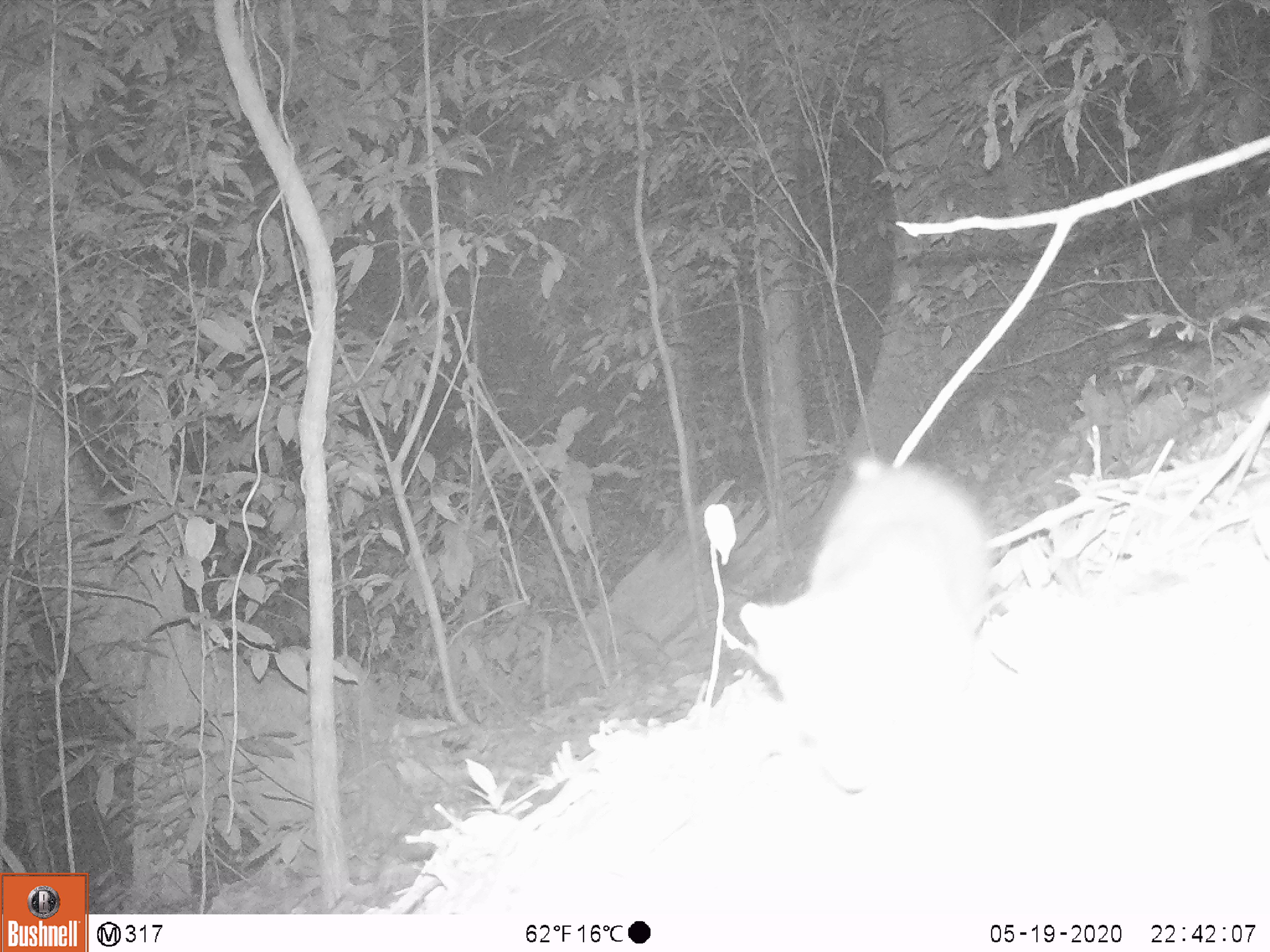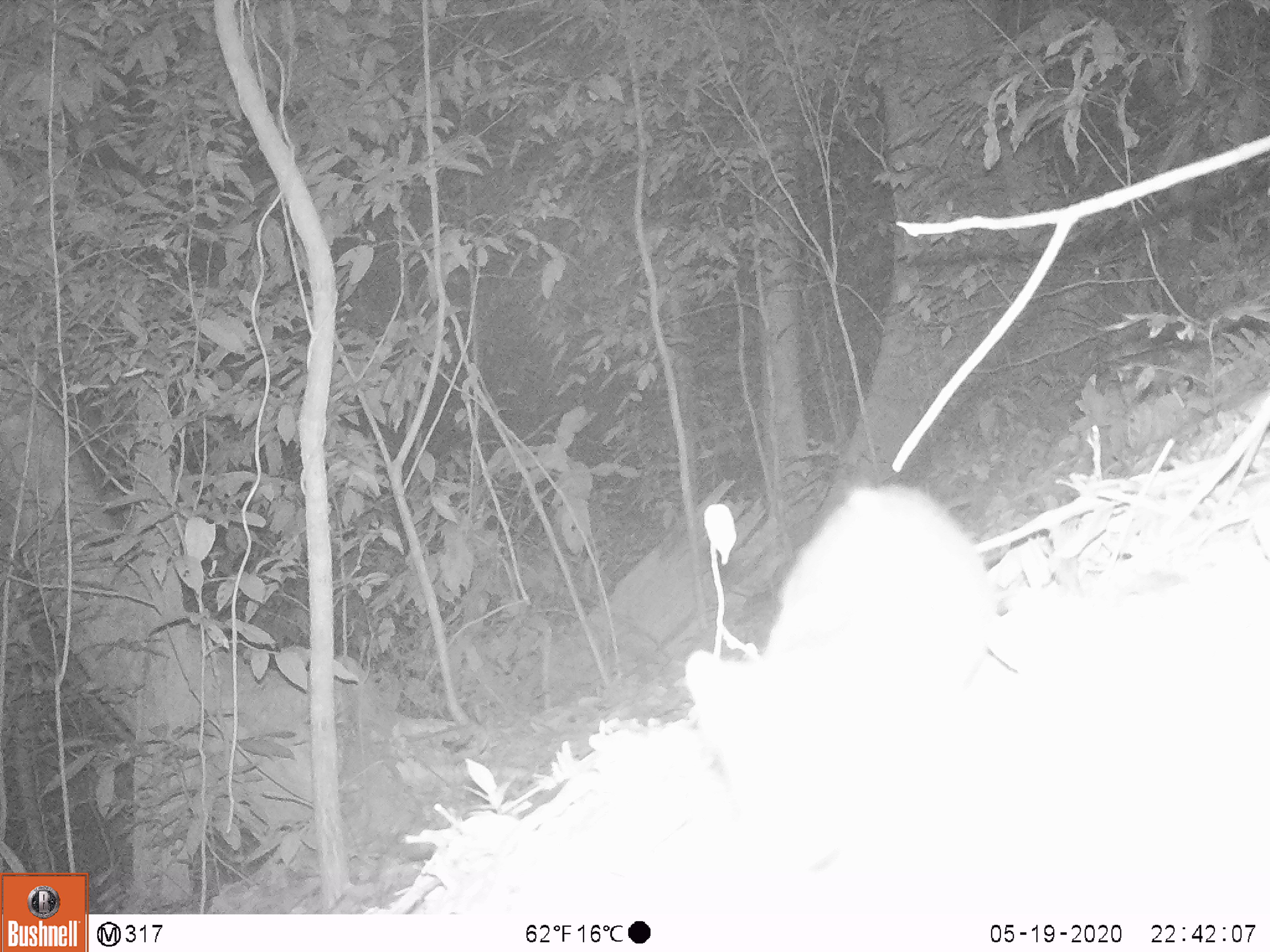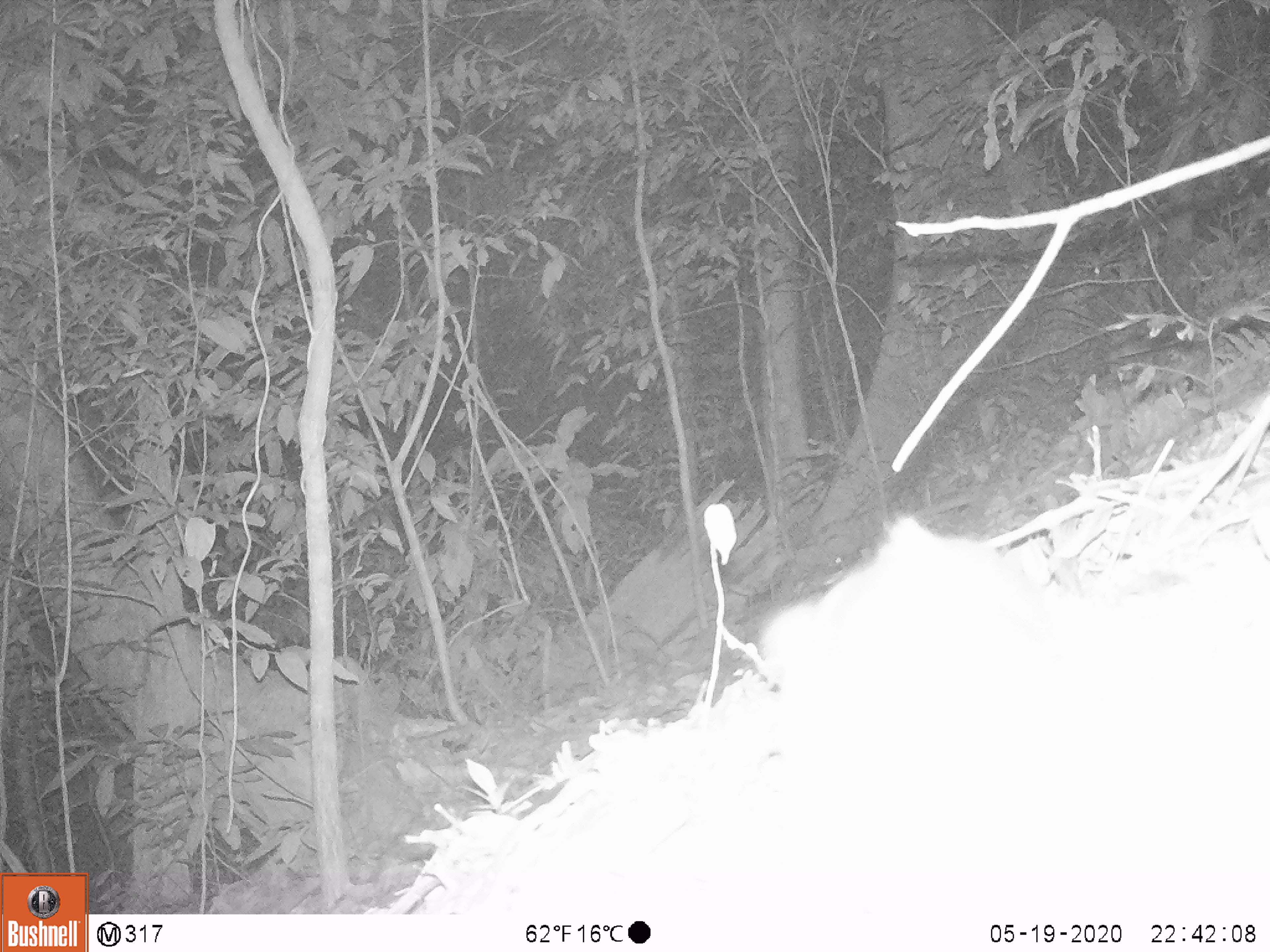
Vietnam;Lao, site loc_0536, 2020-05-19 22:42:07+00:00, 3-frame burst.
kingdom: Animalia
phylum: Chordata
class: Mammalia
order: Carnivora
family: Mustelidae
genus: Melogale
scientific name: Melogale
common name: ferret badger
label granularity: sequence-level